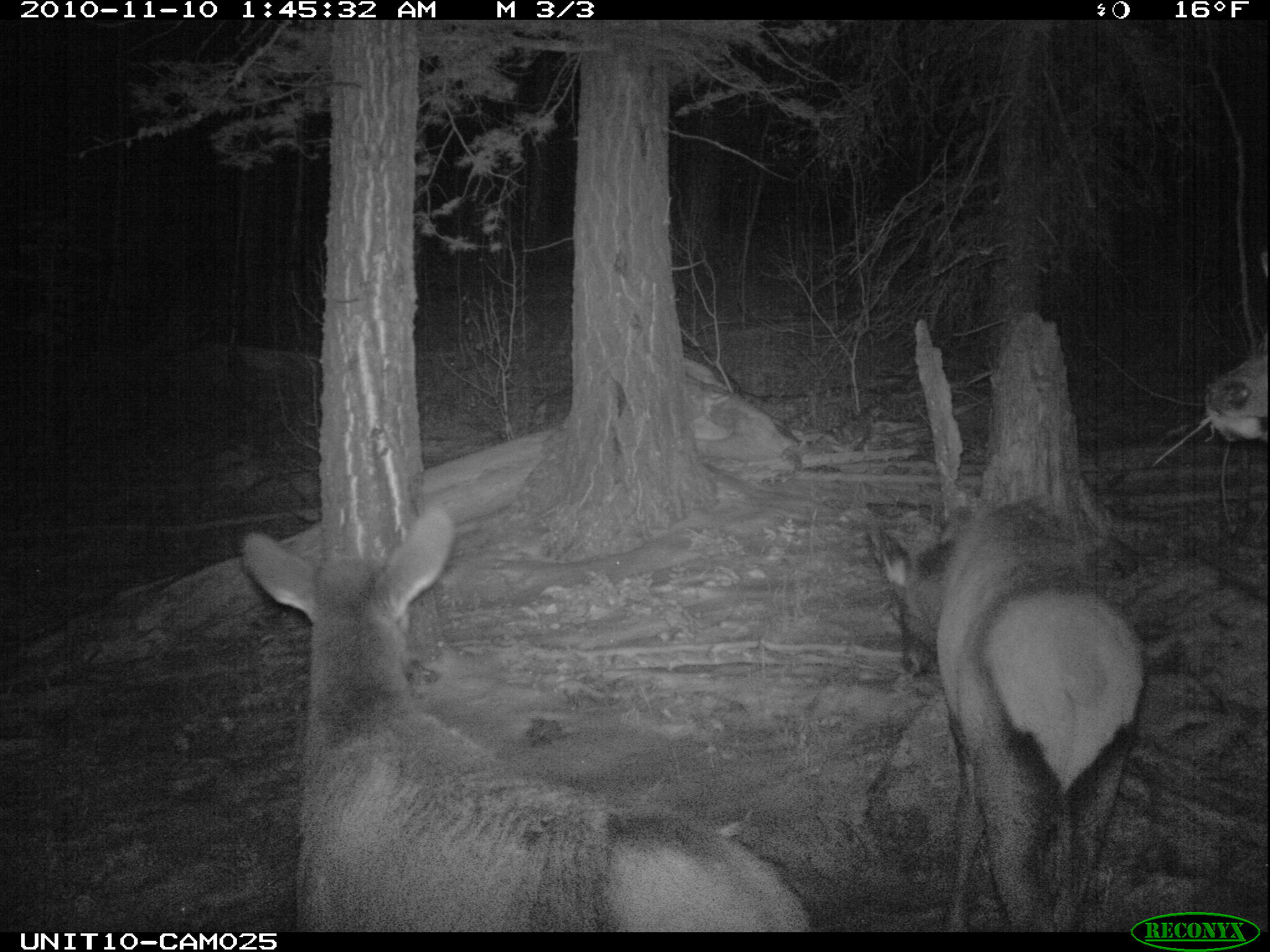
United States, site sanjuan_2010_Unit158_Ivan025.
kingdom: Animalia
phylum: Chordata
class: Mammalia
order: Artiodactyla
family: Cervidae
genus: Cervus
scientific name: Cervus elaphus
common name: red deer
Cervus elaphus (red deer).